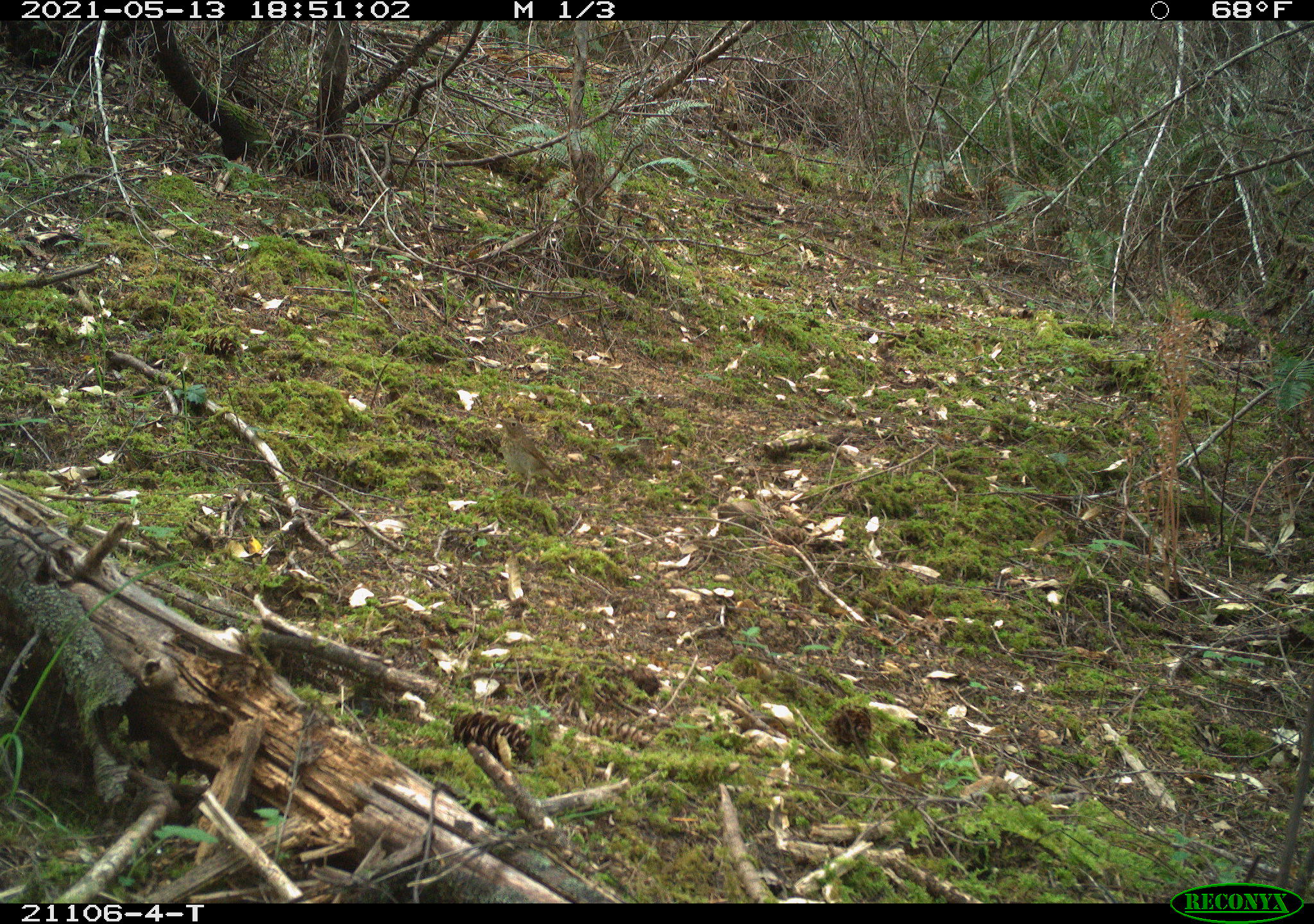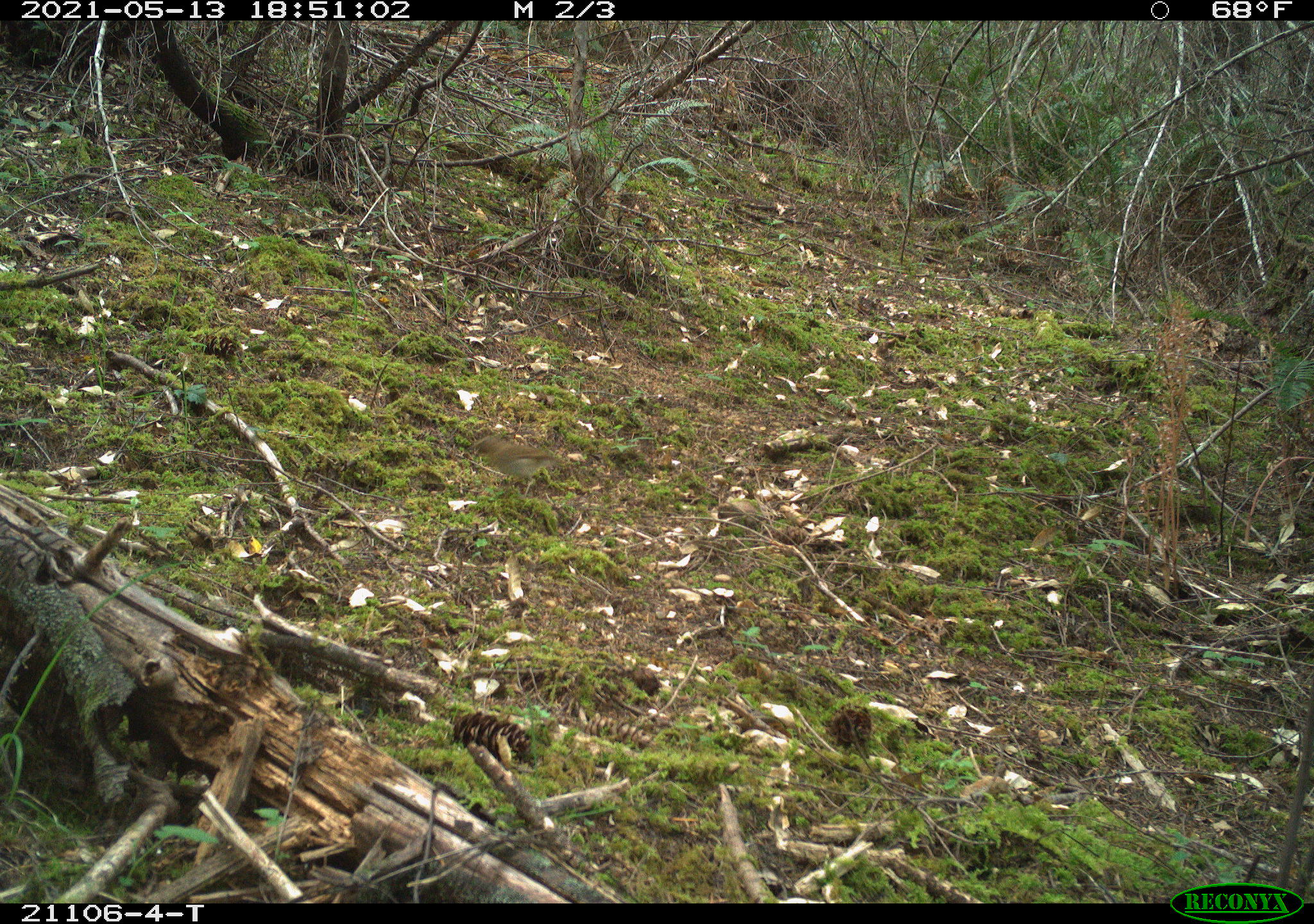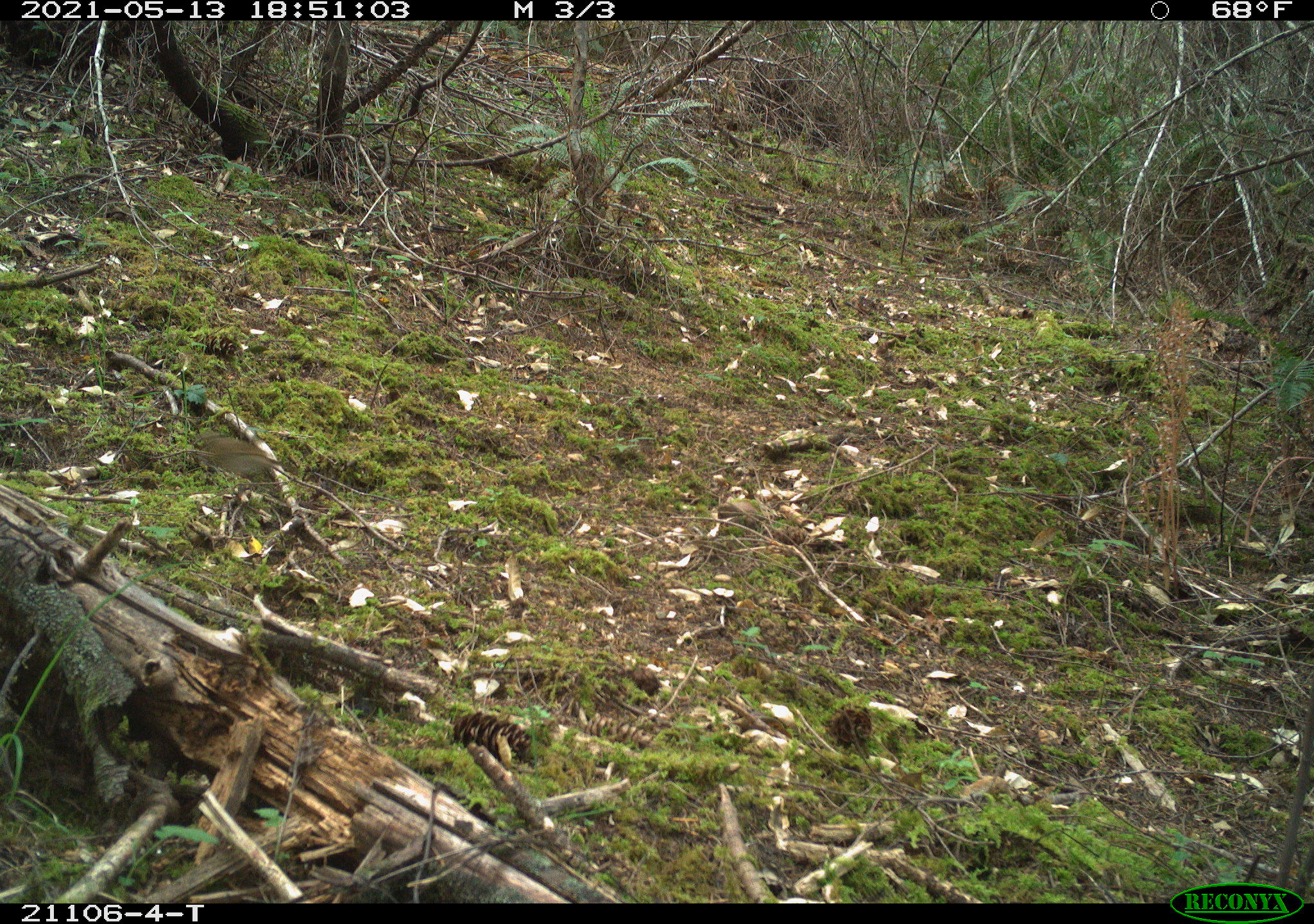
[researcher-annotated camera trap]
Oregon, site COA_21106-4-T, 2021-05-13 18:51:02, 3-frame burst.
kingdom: Animalia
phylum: Chordata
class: Aves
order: Passeriformes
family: Turdidae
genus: Catharus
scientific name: Catharus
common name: brown thrushes and nightingale-thrushes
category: catharus species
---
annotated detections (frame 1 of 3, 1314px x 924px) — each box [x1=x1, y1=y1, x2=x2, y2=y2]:
catharus species: [x1=469, y1=395, x2=586, y2=518]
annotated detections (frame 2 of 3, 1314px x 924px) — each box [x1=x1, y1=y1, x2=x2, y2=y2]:
catharus species: [x1=446, y1=421, x2=598, y2=511]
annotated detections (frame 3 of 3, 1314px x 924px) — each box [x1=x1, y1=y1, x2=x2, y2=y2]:
catharus species: [x1=149, y1=404, x2=316, y2=509]